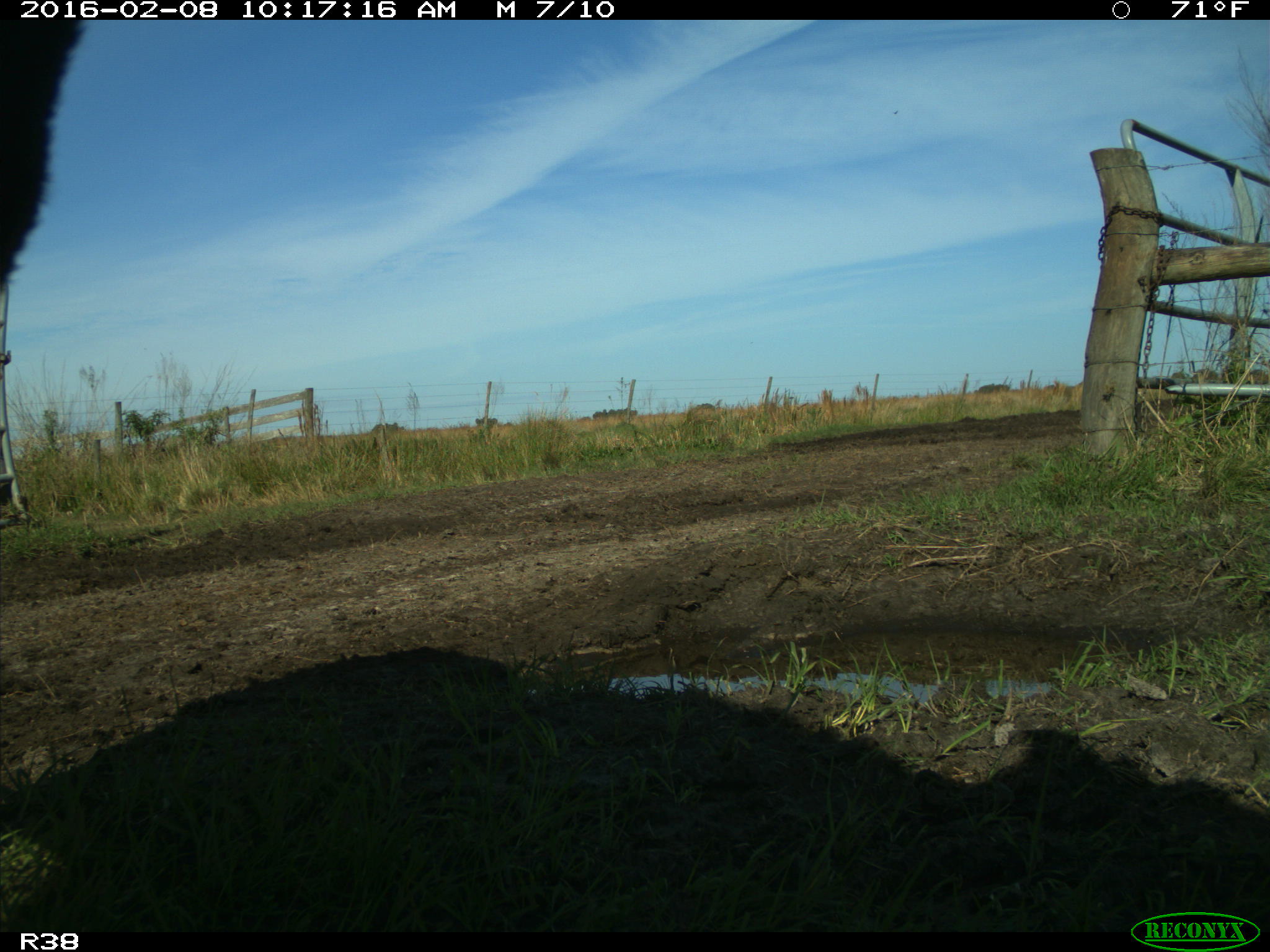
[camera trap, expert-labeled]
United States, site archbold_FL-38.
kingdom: Animalia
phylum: Chordata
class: Mammalia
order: Artiodactyla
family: Bovidae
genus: Bos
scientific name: Bos taurus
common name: domestic cow